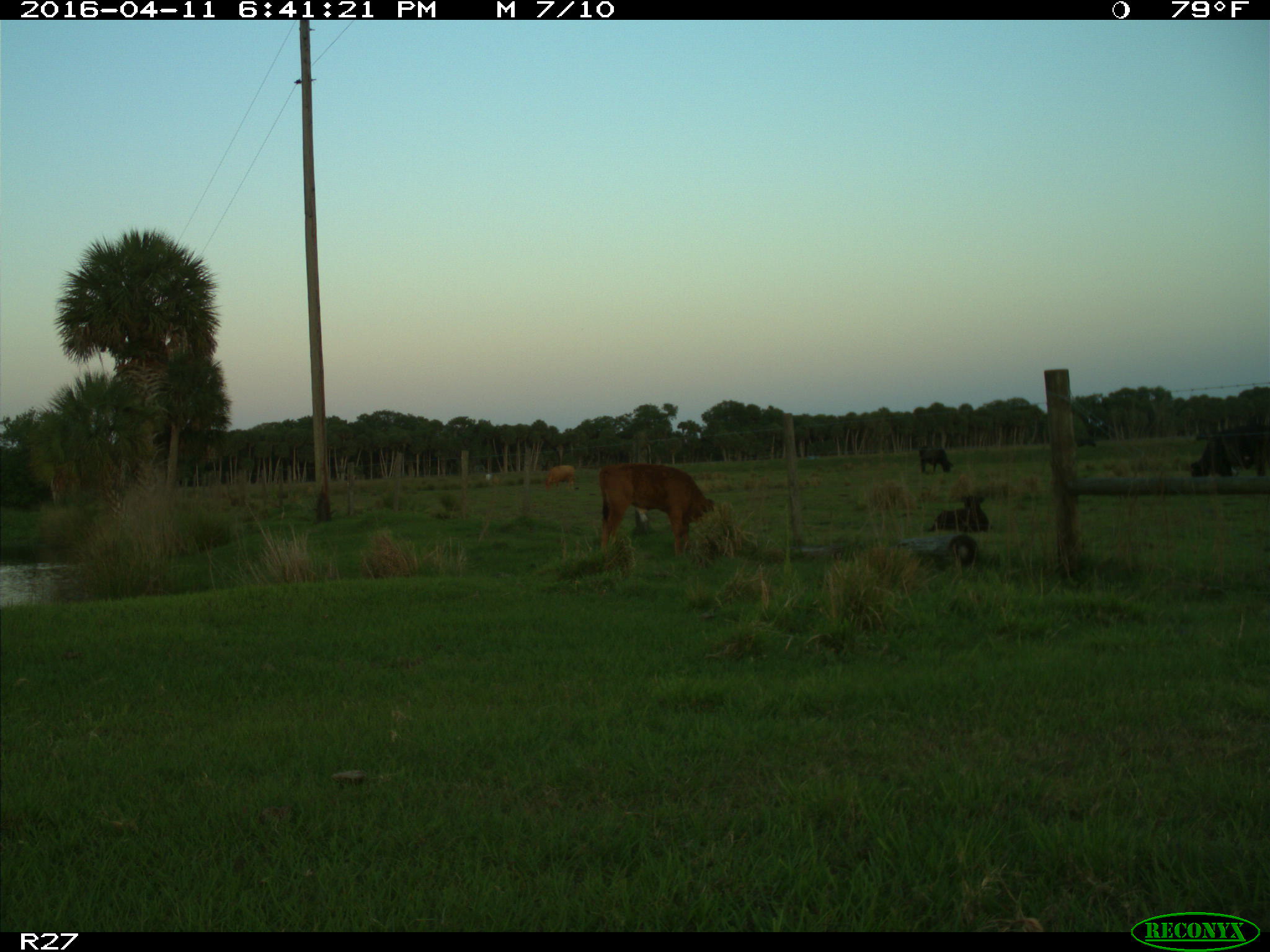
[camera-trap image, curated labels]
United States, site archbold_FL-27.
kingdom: Animalia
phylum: Chordata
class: Mammalia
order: Artiodactyla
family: Bovidae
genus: Bos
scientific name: Bos taurus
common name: domestic cow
Bos taurus (domestic cow).